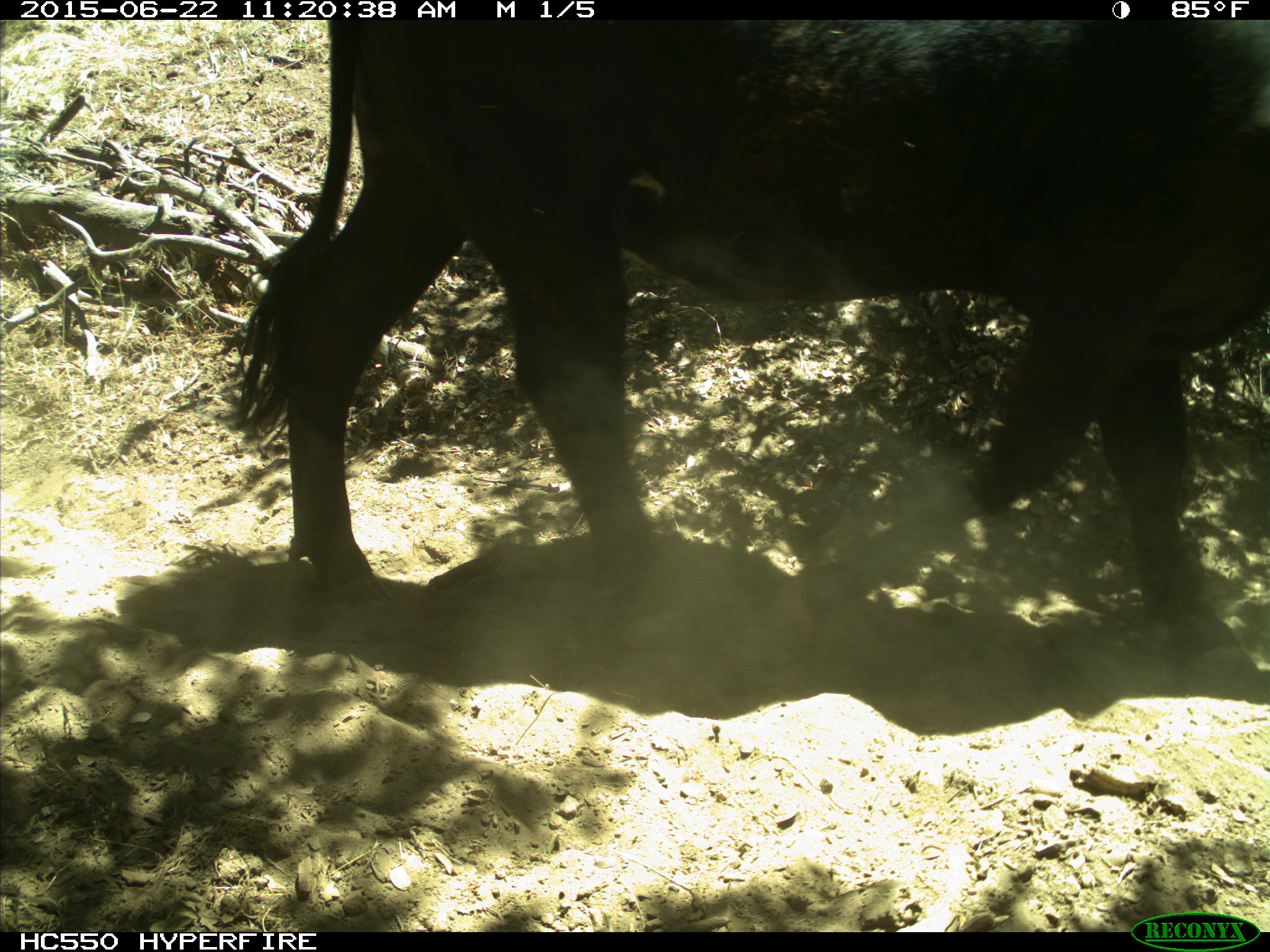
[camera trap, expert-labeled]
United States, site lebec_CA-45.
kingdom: Animalia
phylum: Chordata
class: Mammalia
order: Artiodactyla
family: Bovidae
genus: Bos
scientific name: Bos taurus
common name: domestic cow